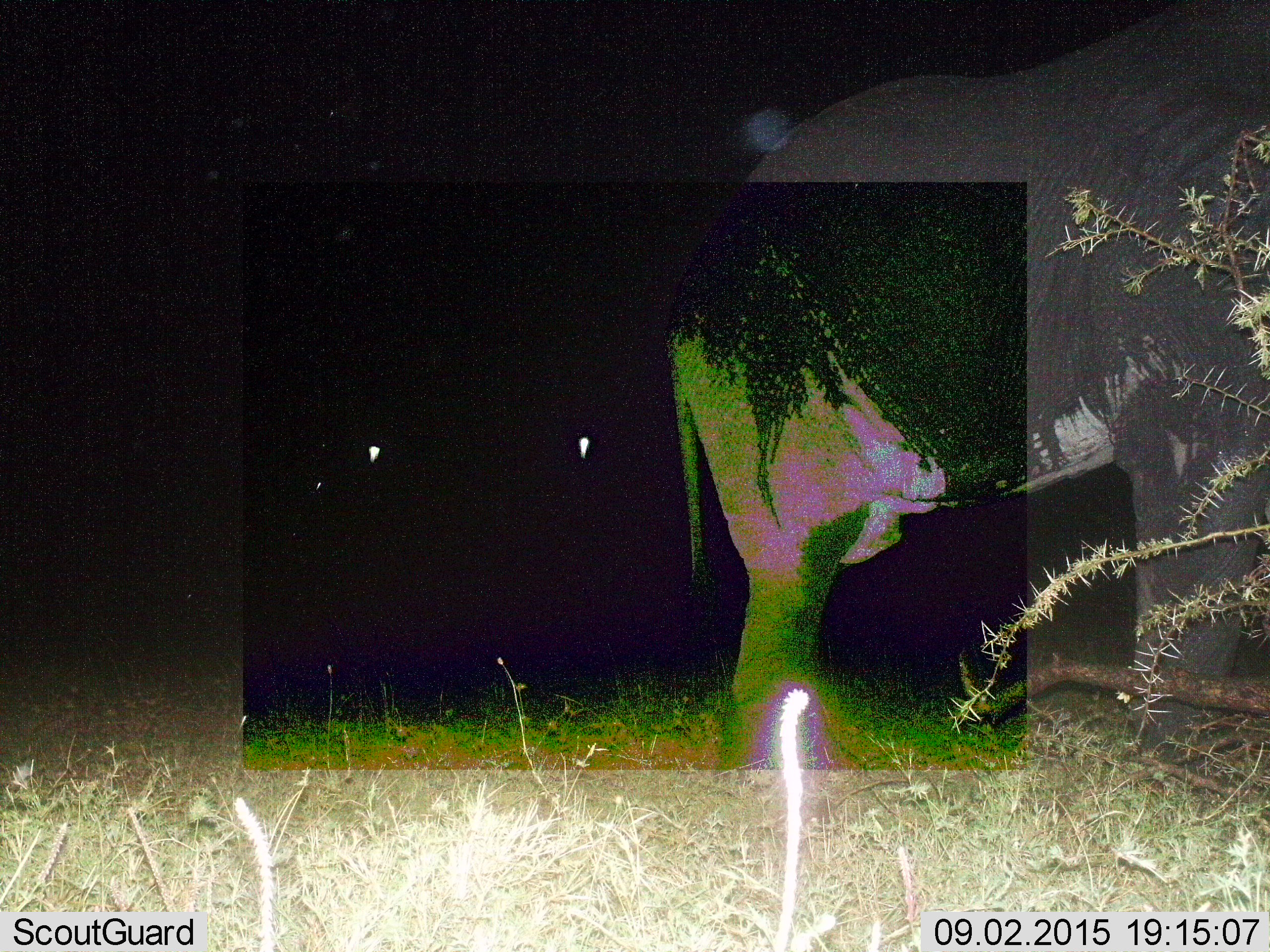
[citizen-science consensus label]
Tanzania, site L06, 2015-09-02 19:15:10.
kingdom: Animalia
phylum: Chordata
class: Mammalia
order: Proboscidea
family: Elephantidae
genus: Loxodonta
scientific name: Loxodonta africana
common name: african bush elephant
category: elephant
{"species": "elephant (african bush elephant) (Loxodonta africana)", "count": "1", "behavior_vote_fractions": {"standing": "100%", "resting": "0%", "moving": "0%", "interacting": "0%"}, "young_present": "0%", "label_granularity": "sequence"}